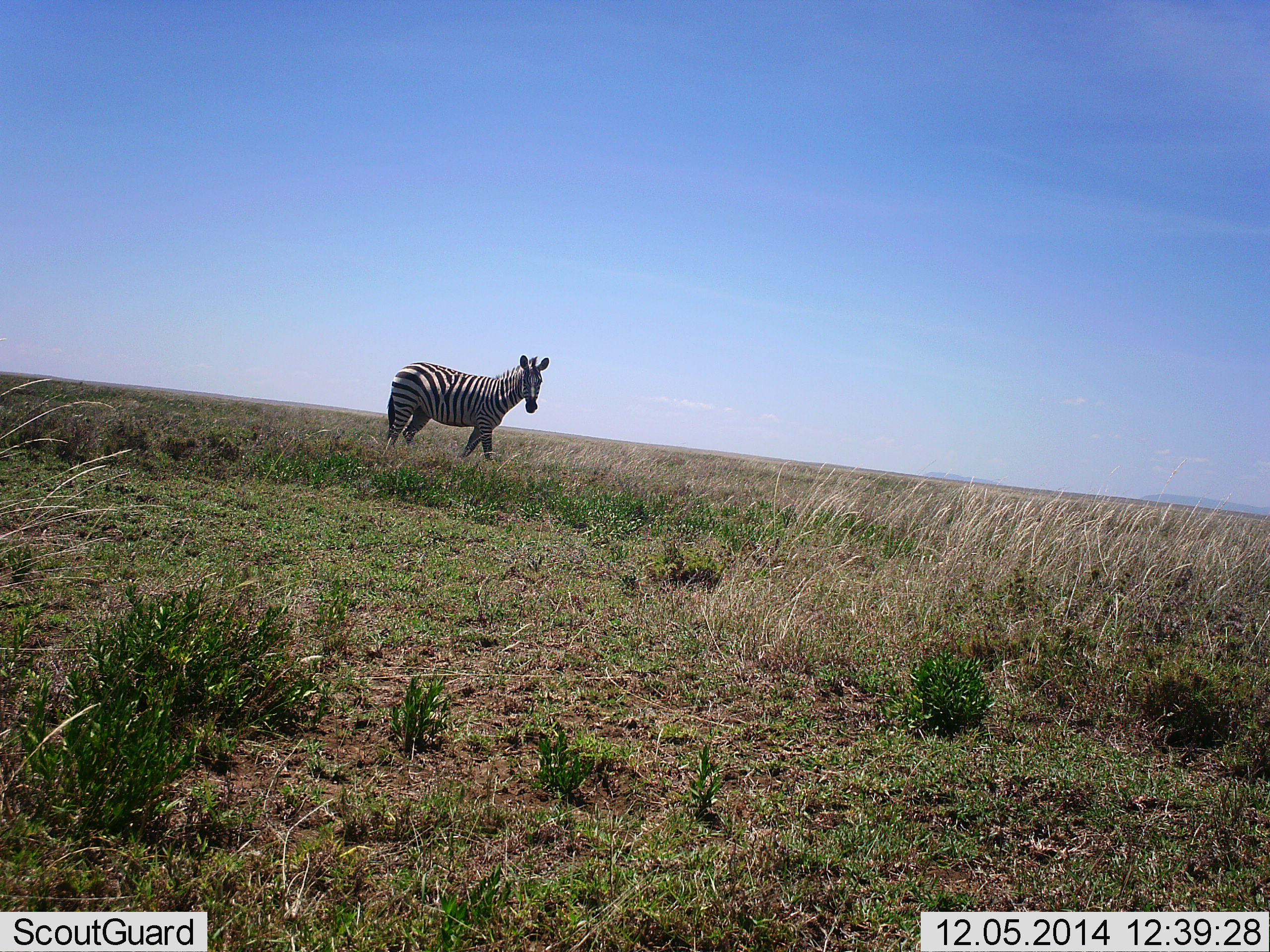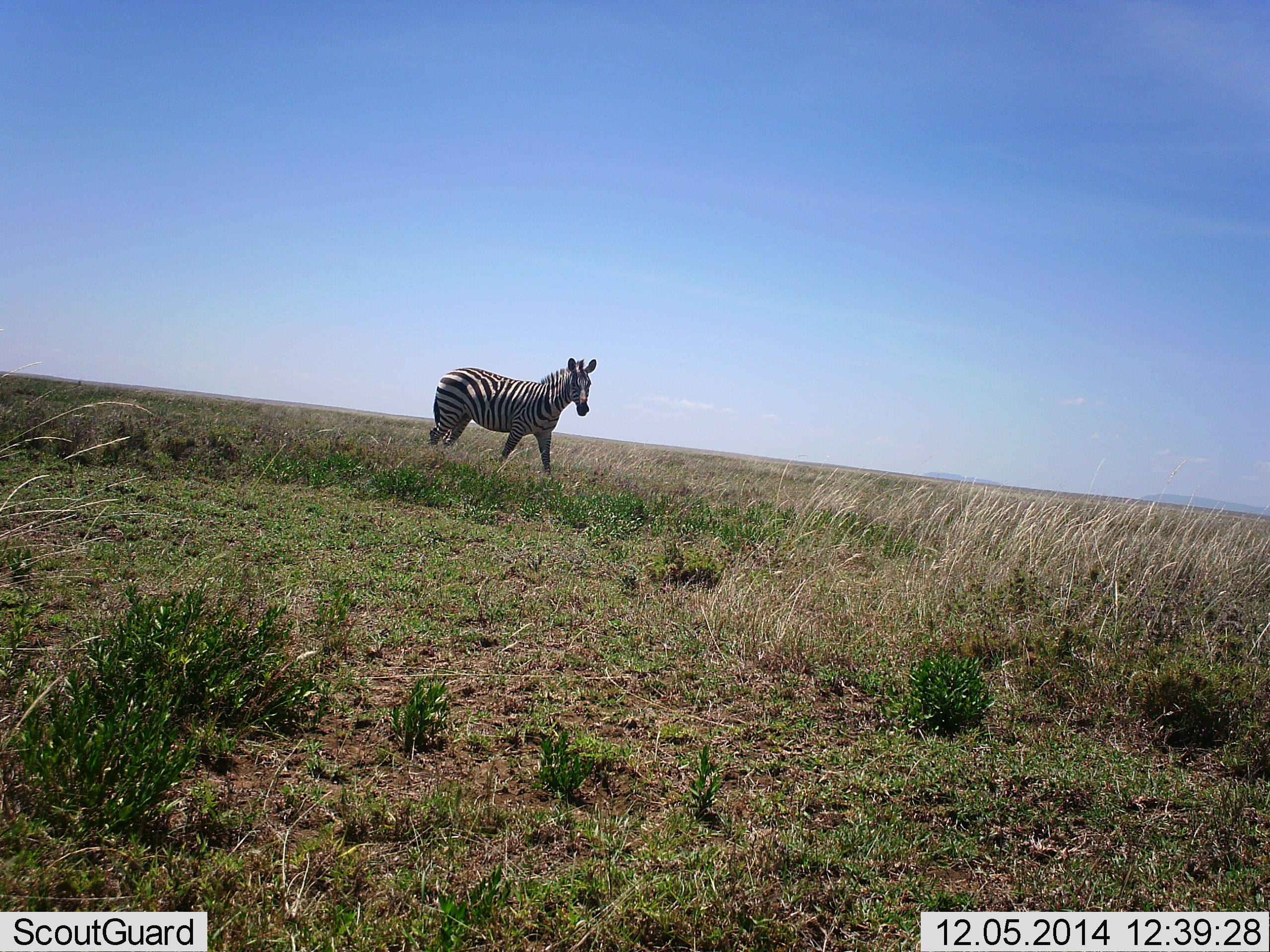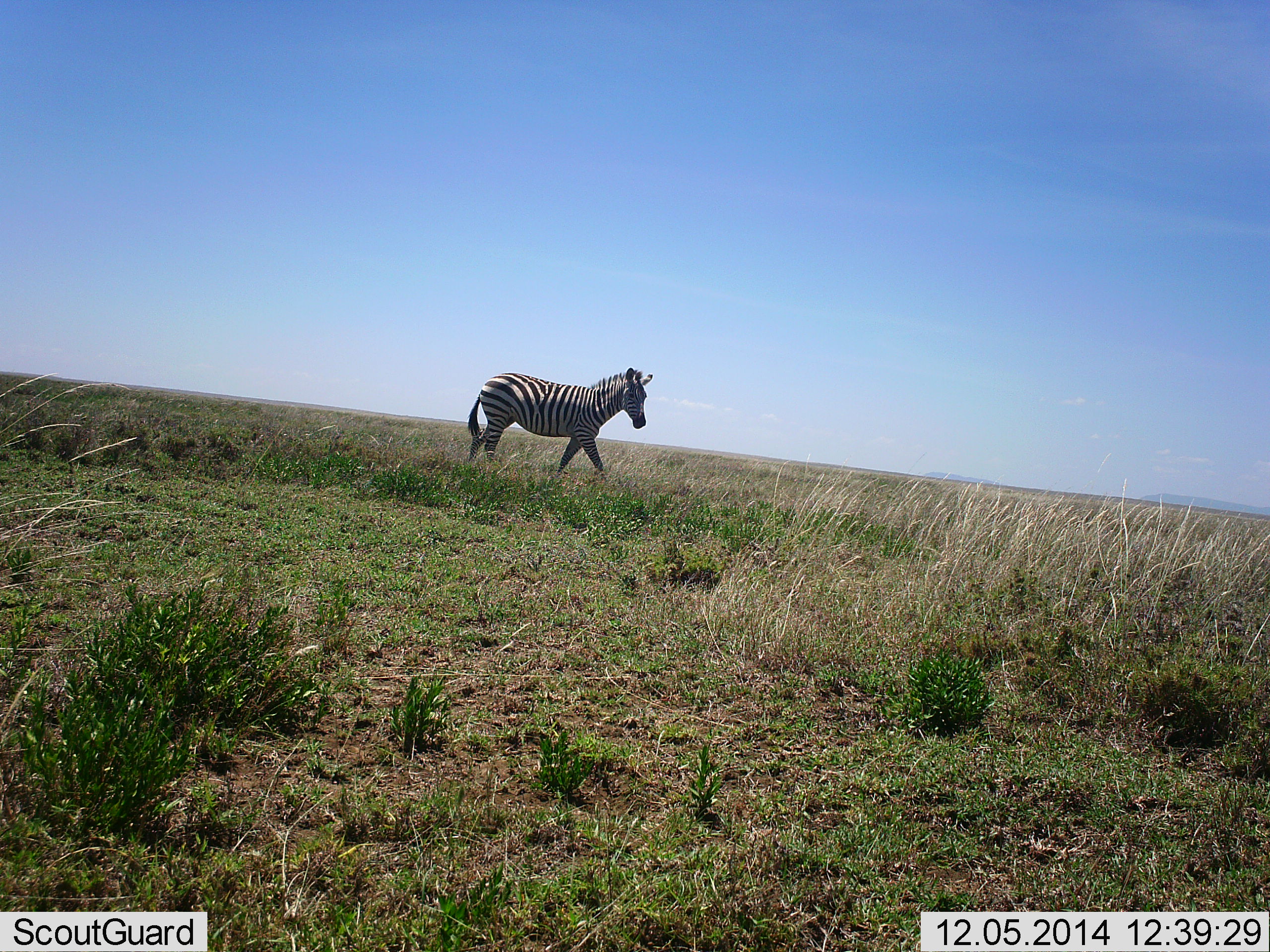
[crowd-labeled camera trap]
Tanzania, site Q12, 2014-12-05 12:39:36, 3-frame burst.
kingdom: Animalia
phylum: Chordata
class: Mammalia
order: Perissodactyla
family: Equidae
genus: Equus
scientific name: Equus quagga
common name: plains zebra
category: zebra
Zebra (plains zebra) (Equus quagga), count 1. Behavior (volunteer vote fractions): standing 20%, resting 0%, moving 80%, interacting 0%. Young present (vote fraction): 0%. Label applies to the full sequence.